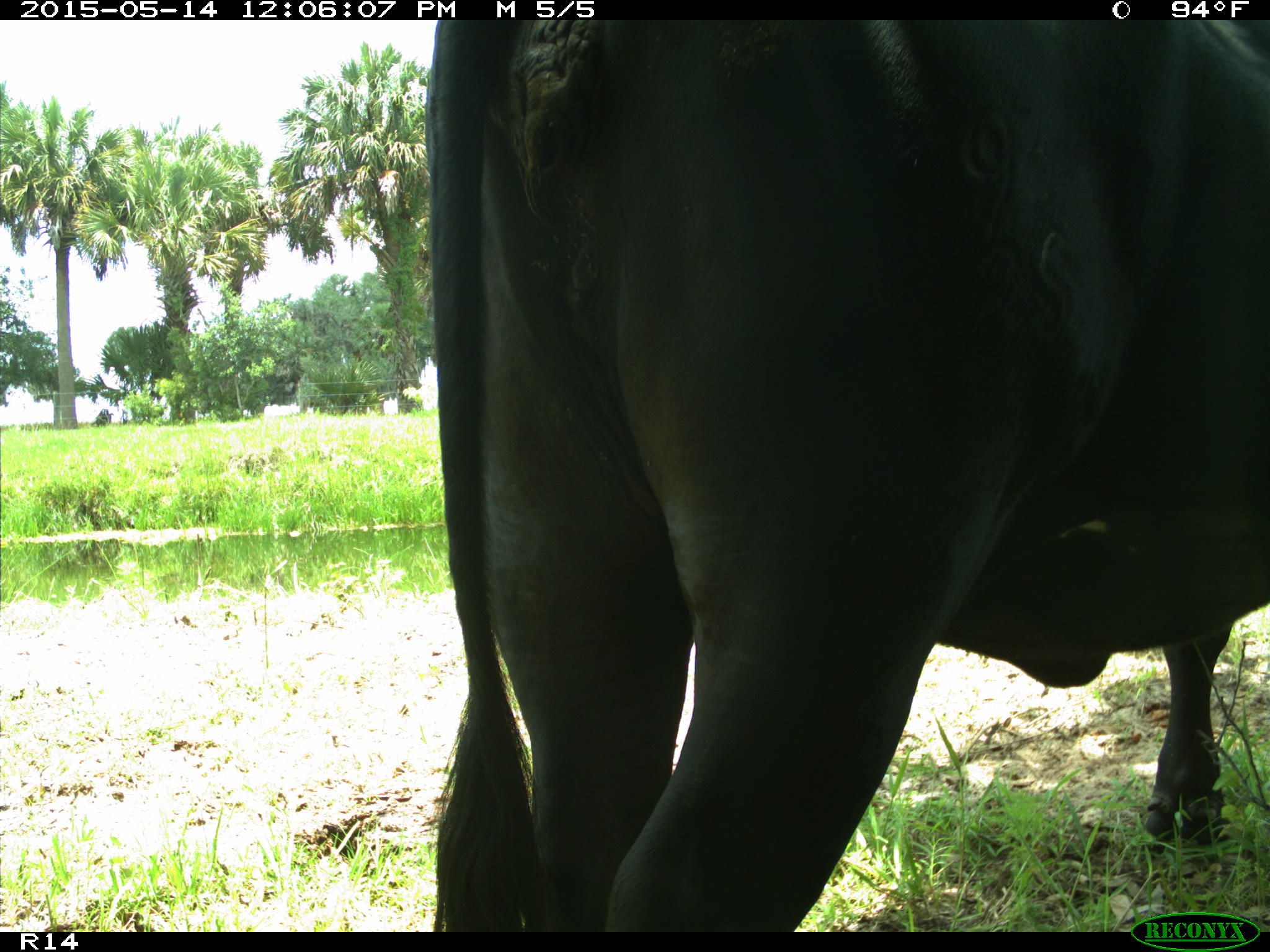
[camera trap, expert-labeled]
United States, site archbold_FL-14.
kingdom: Animalia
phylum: Chordata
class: Mammalia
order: Artiodactyla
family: Bovidae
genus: Bos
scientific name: Bos taurus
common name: domestic cow